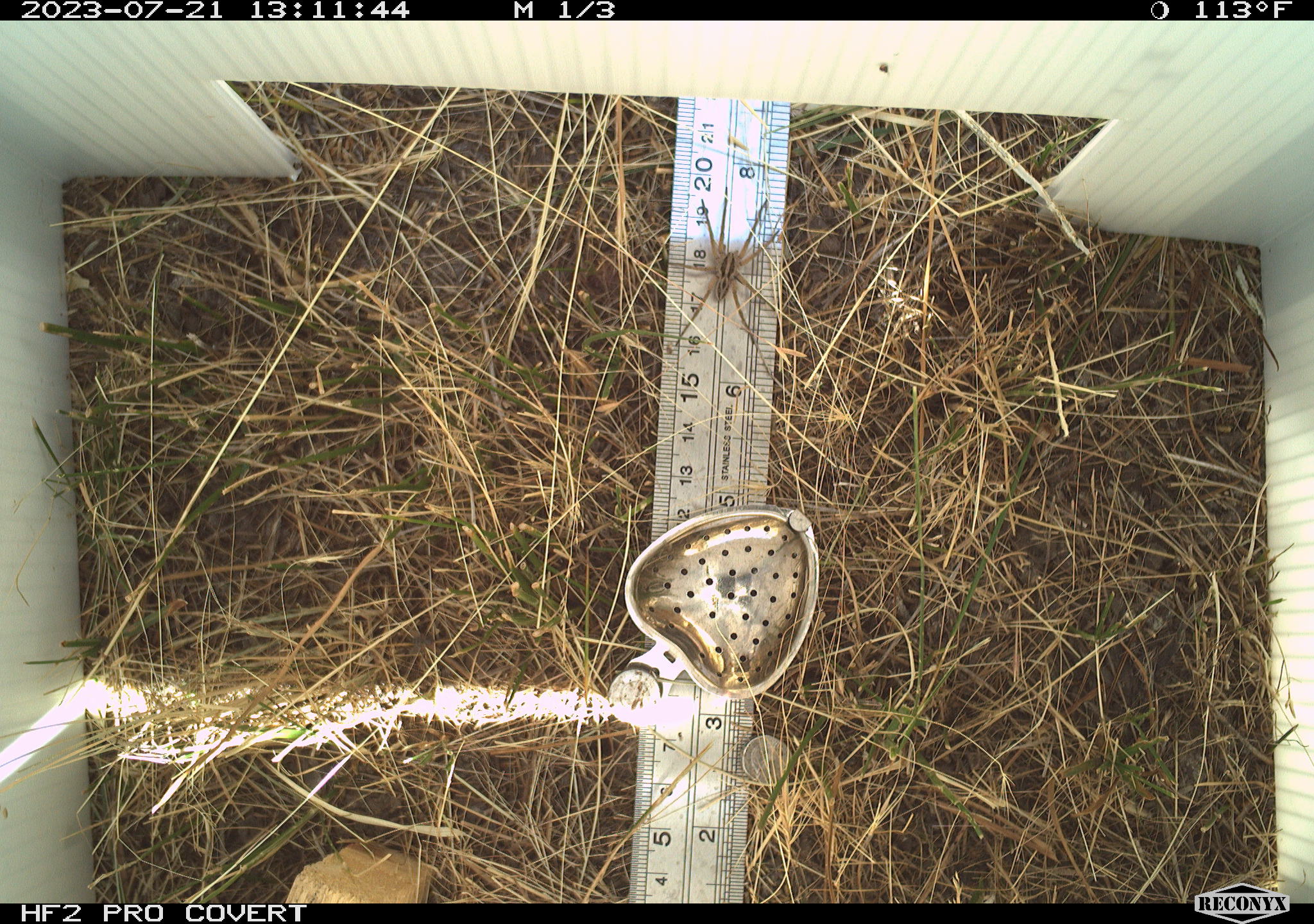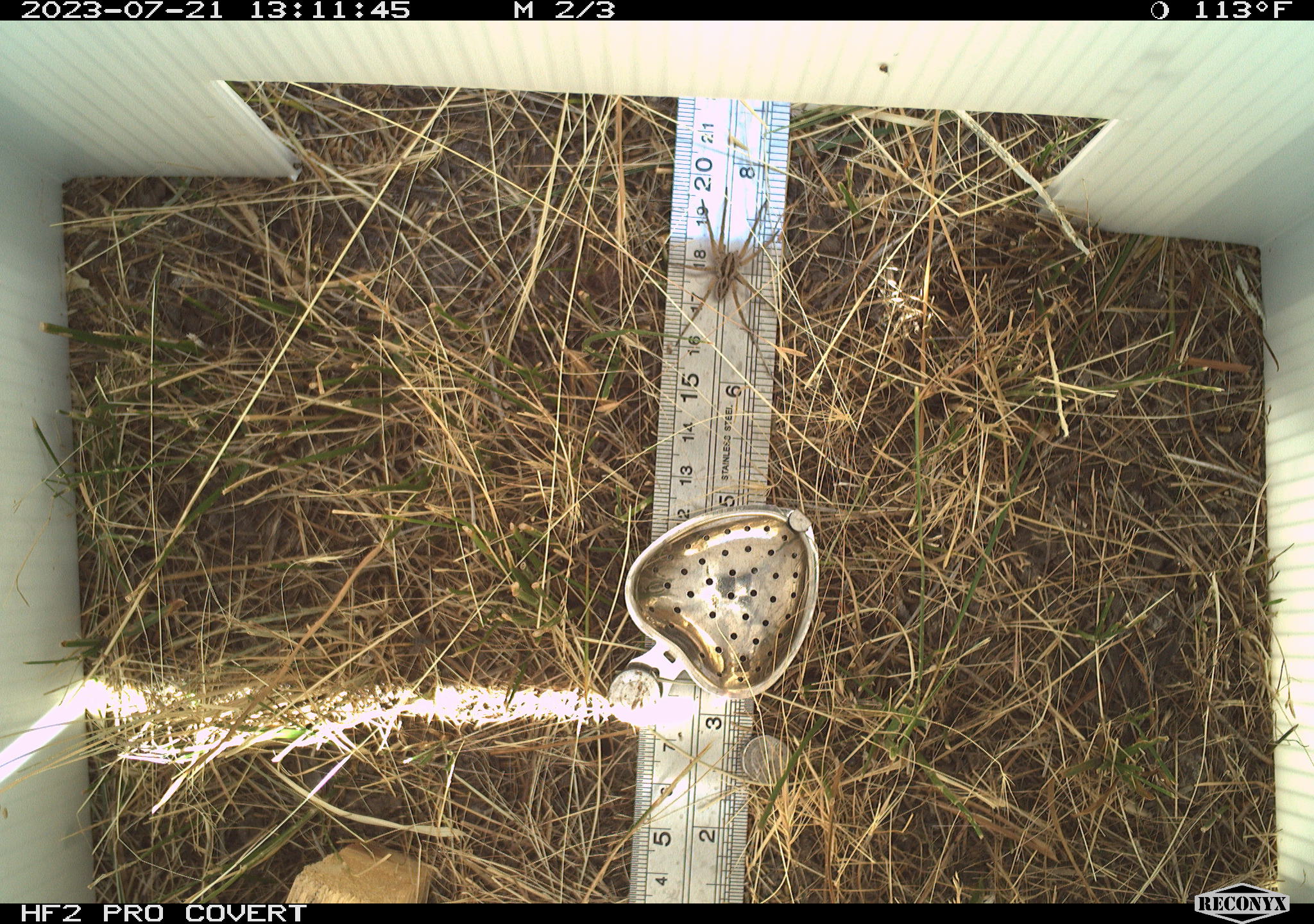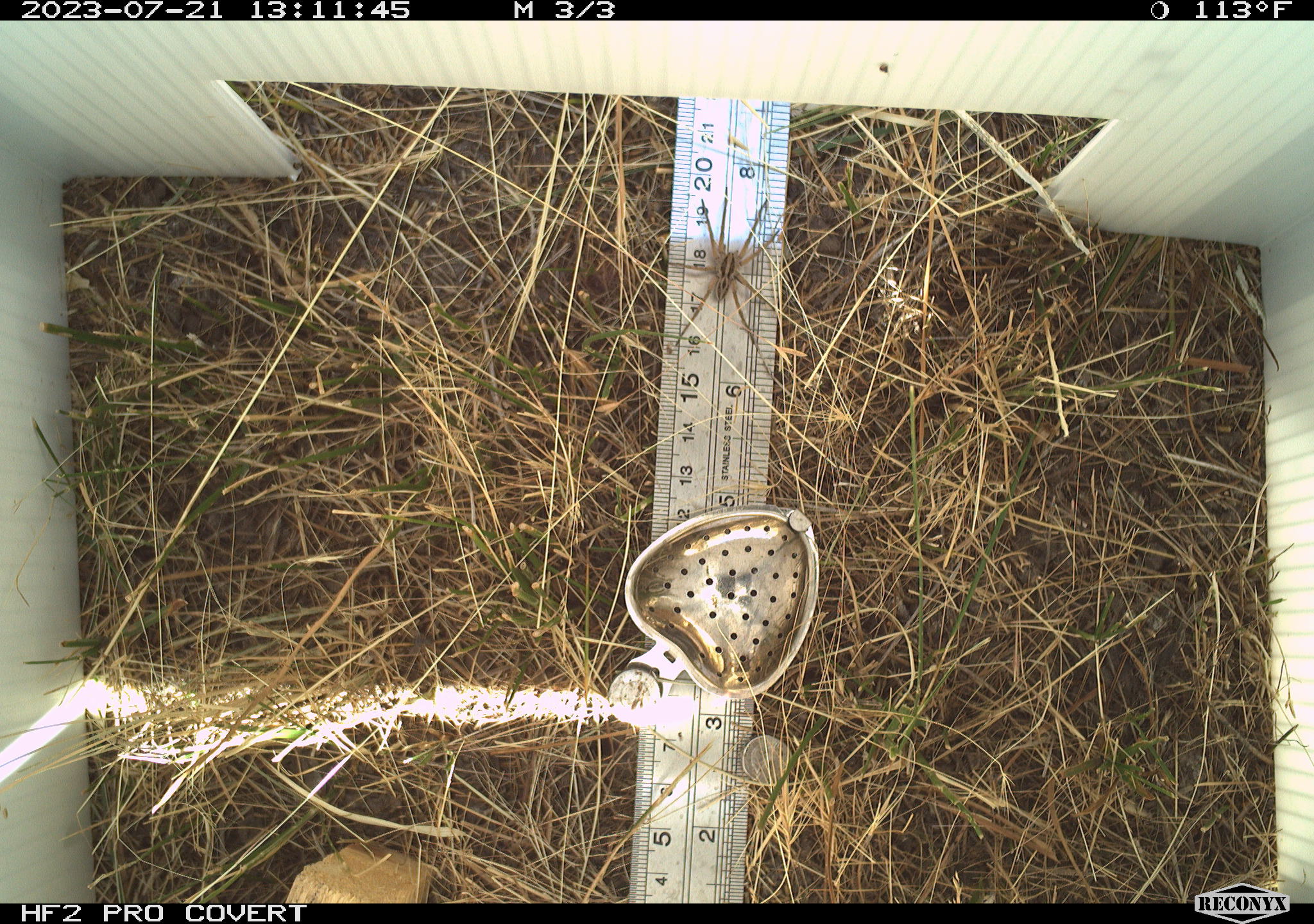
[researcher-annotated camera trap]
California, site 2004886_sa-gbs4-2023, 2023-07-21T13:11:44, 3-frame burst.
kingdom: Animalia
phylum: Arthropoda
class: Arachnida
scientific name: Arachnida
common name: arachnids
Arachnids (Arachnida).